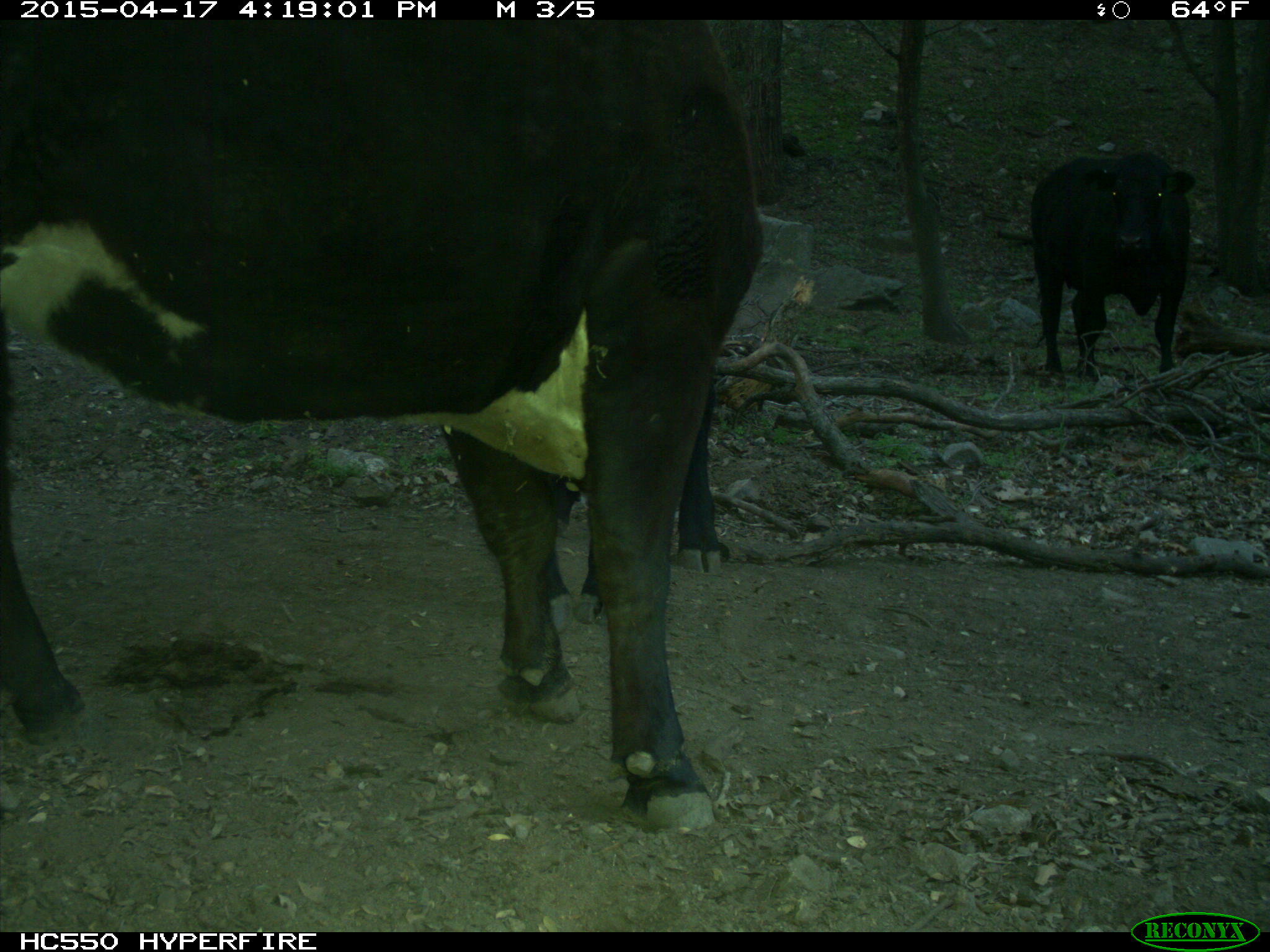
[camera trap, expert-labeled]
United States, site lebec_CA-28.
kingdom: Animalia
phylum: Chordata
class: Mammalia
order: Artiodactyla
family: Bovidae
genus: Bos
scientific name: Bos taurus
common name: domestic cow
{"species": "Bos taurus (domestic cow)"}